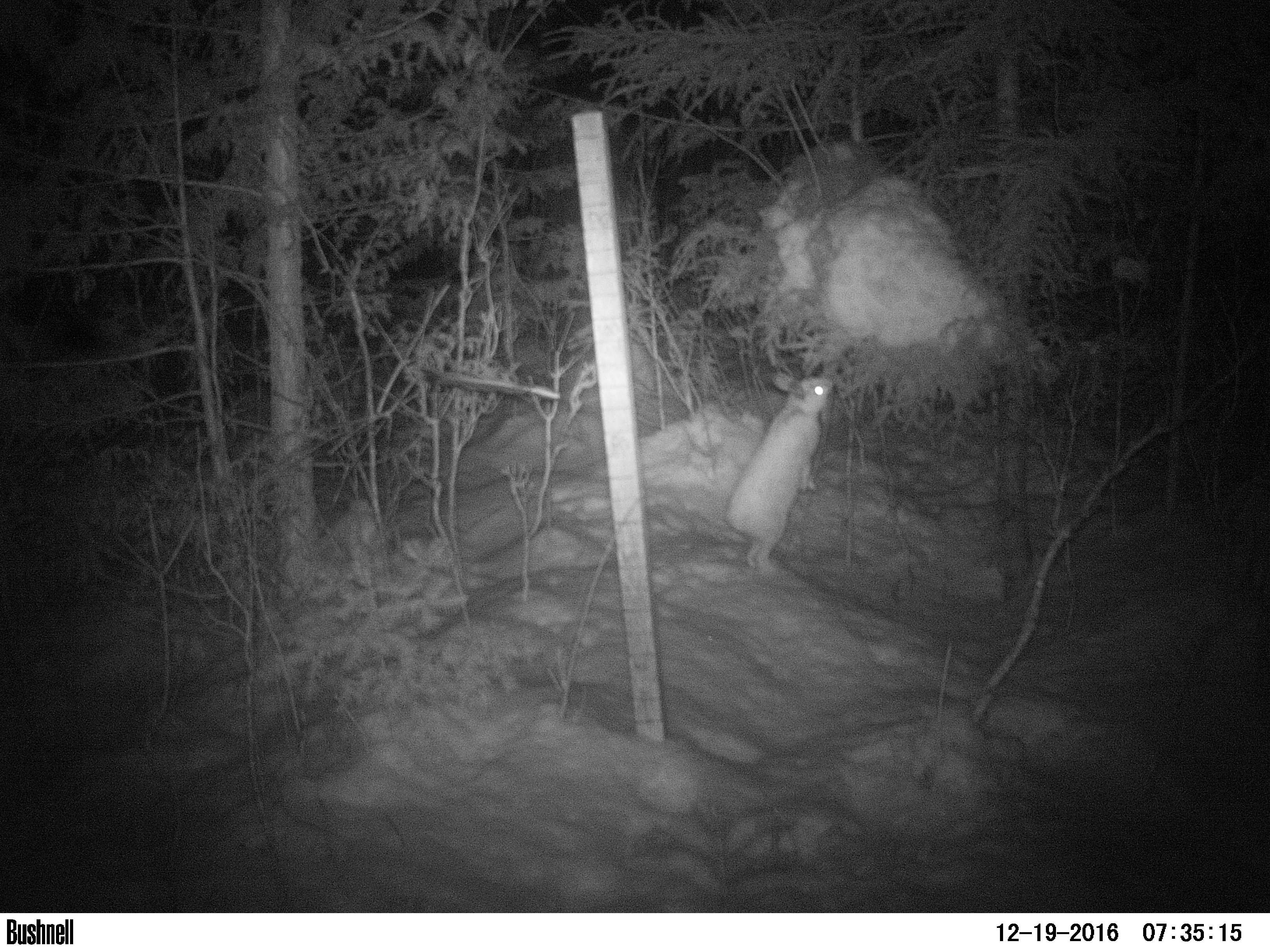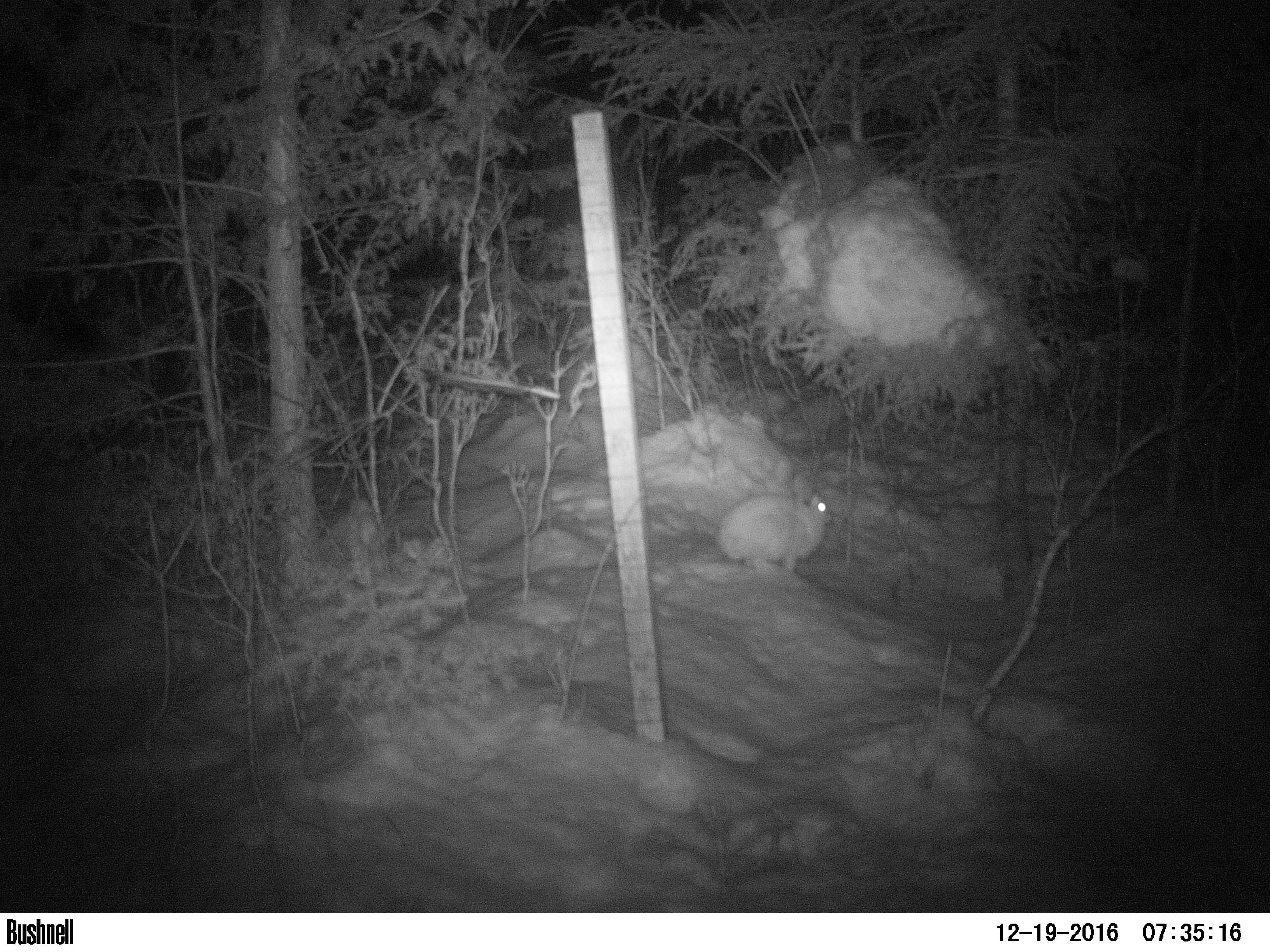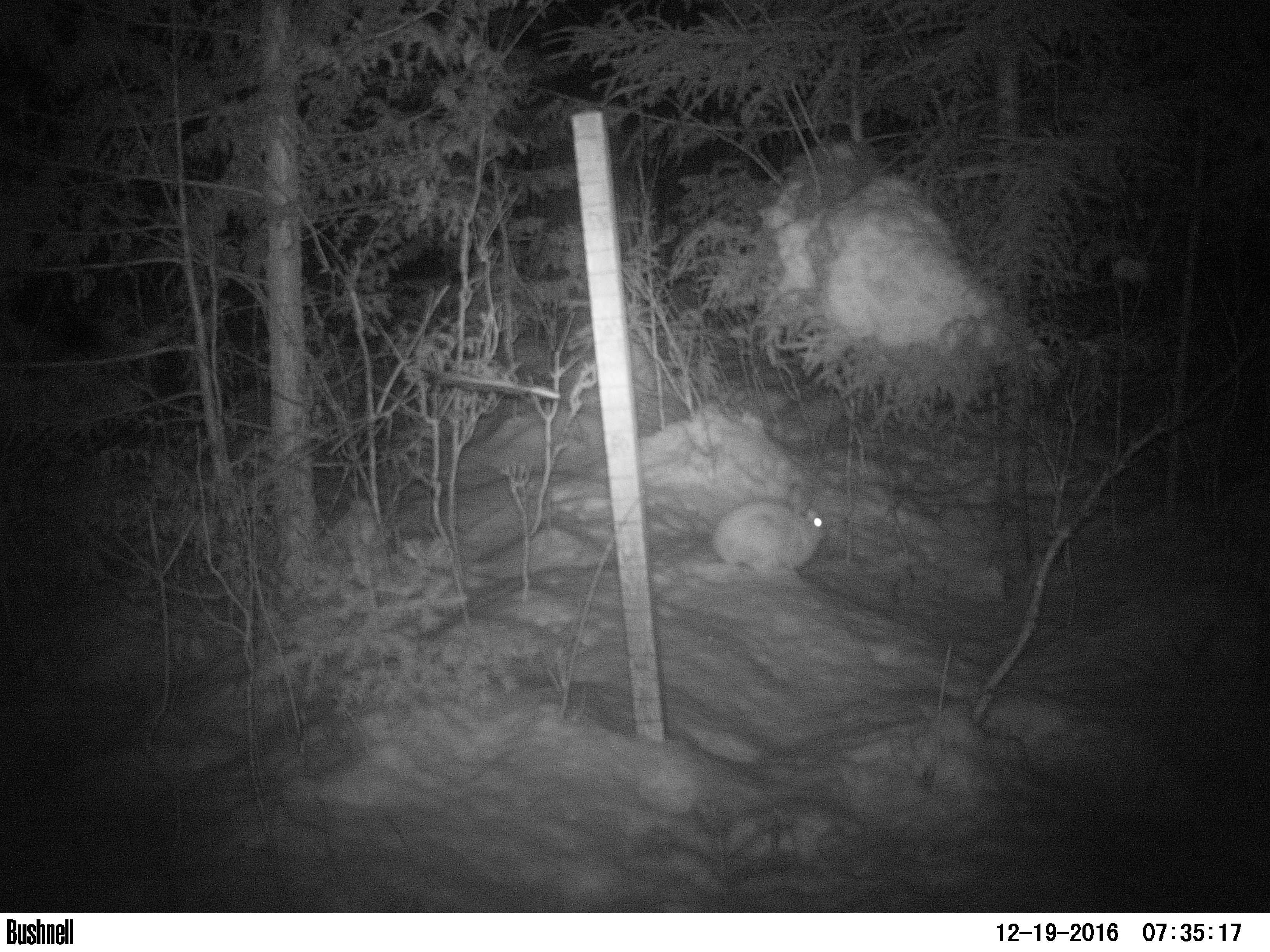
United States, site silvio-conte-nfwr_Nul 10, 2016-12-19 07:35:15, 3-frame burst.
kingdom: Animalia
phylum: Chordata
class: Mammalia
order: Lagomorpha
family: Leporidae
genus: Lepus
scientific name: Lepus americanus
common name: snowshoe hare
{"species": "snowshoe hare (Lepus americanus)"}